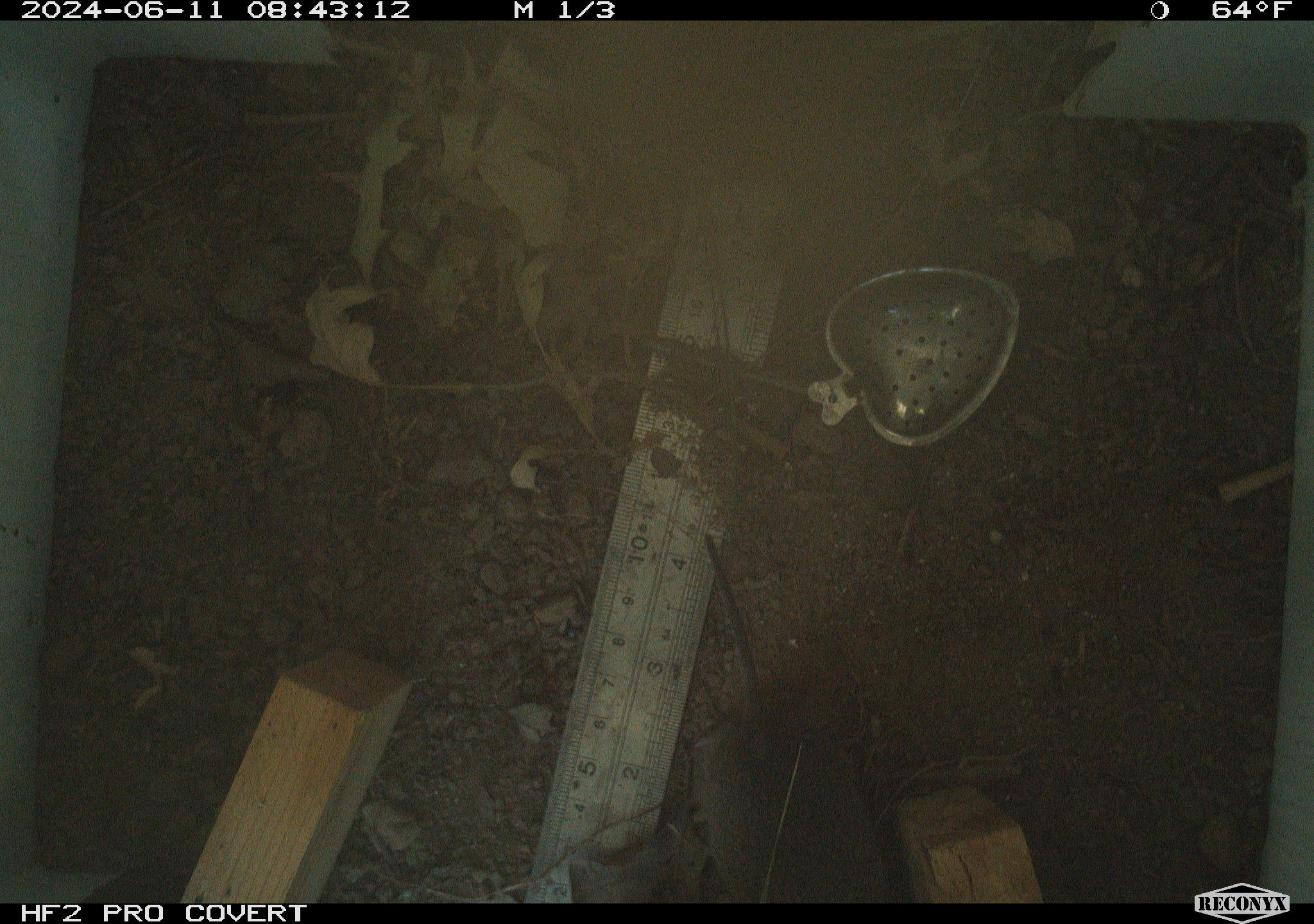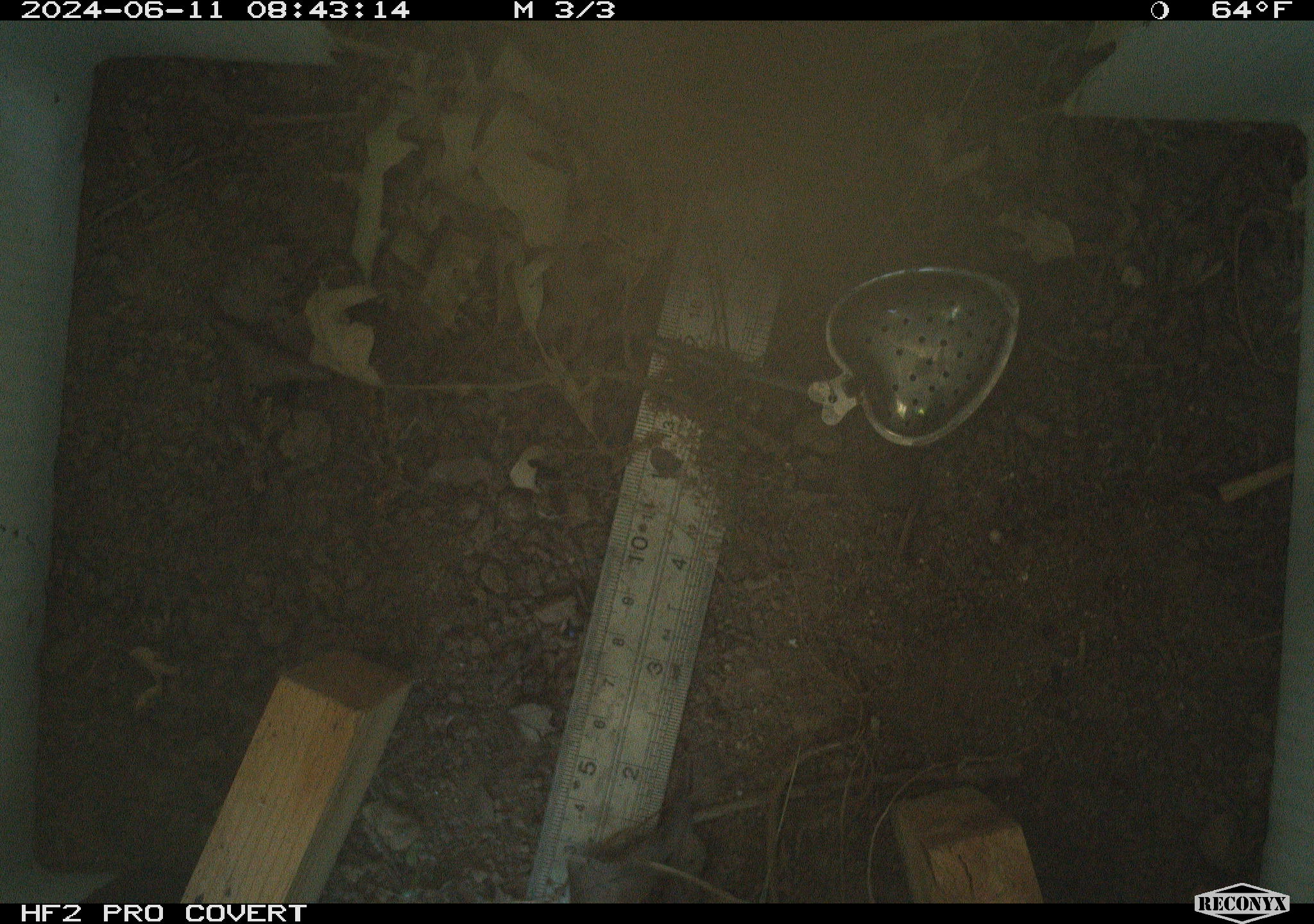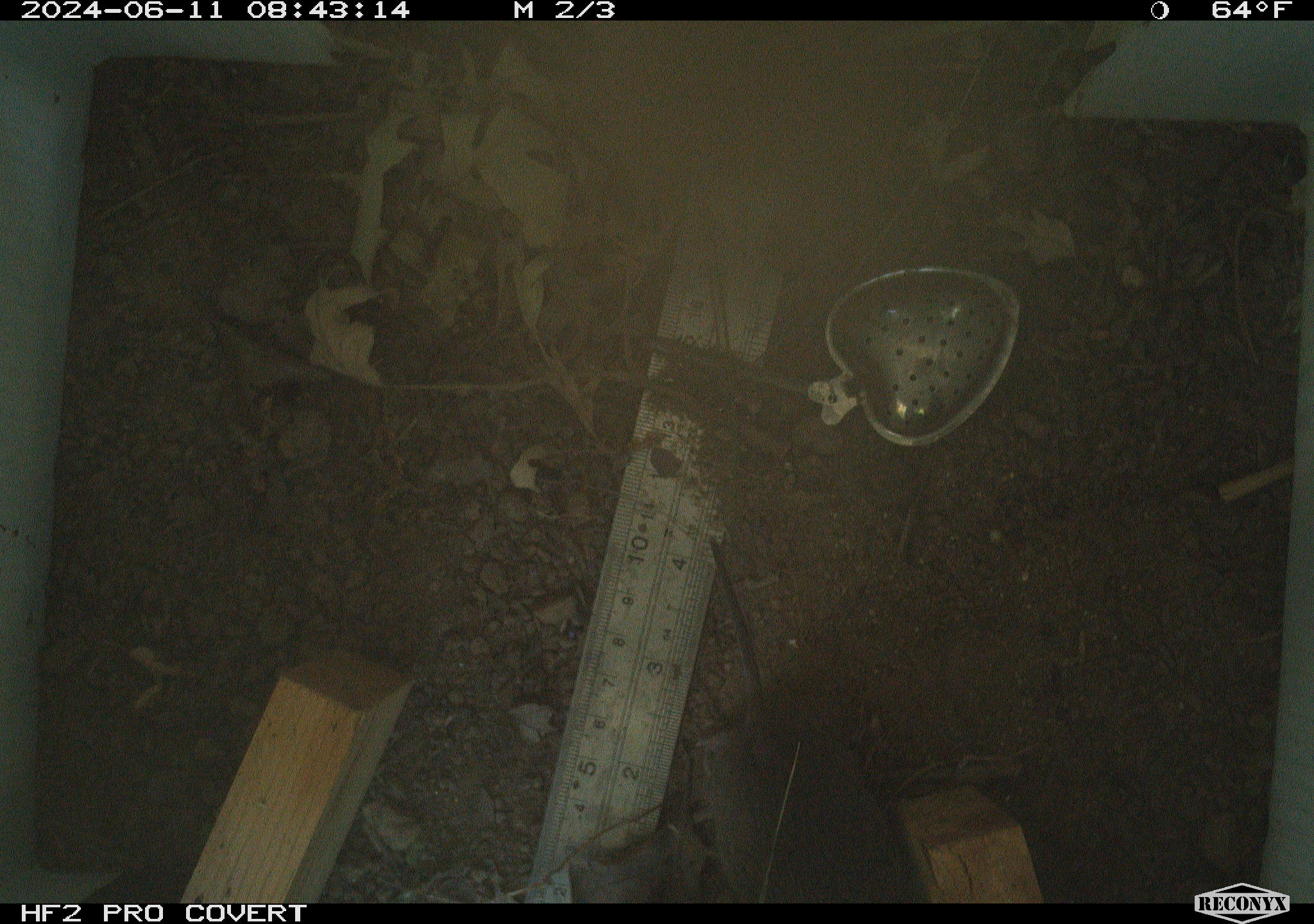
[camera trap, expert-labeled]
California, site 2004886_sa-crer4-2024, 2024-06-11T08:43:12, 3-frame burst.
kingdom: Animalia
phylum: Chordata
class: Mammalia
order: Rodentia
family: Cricetidae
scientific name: Arvicolinae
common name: voles, lemmings, and muskrats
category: arvicolinae subfamily